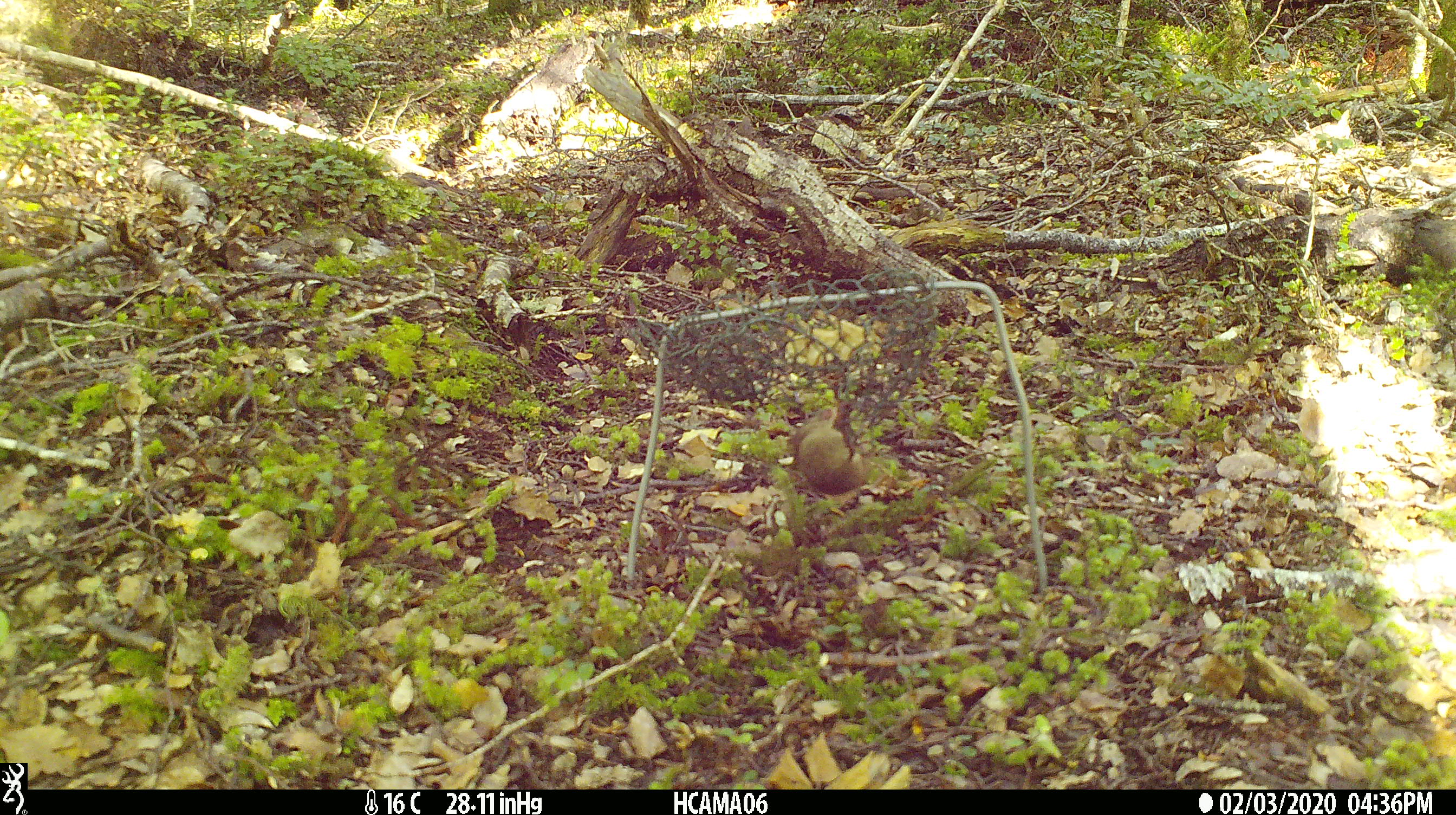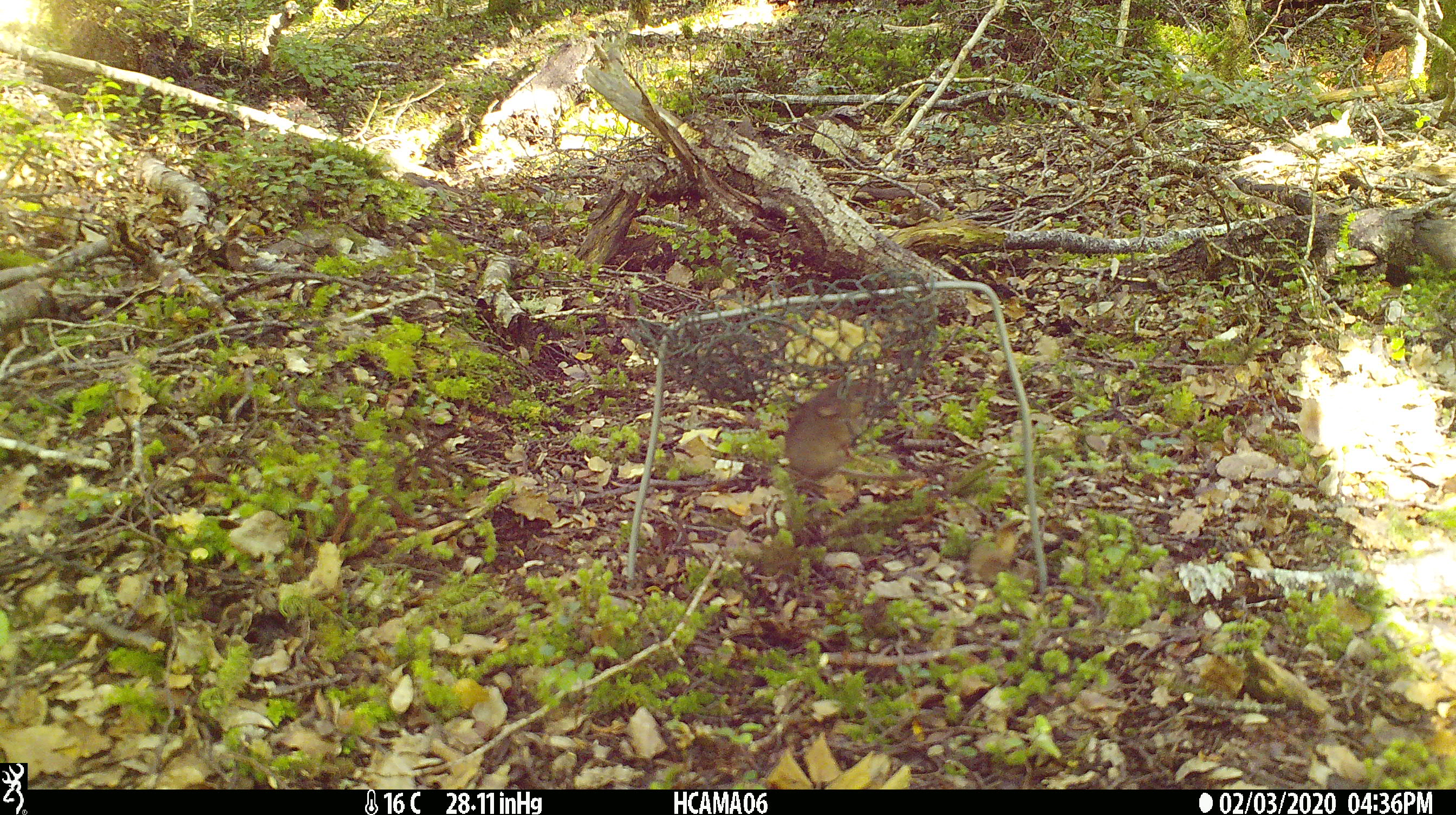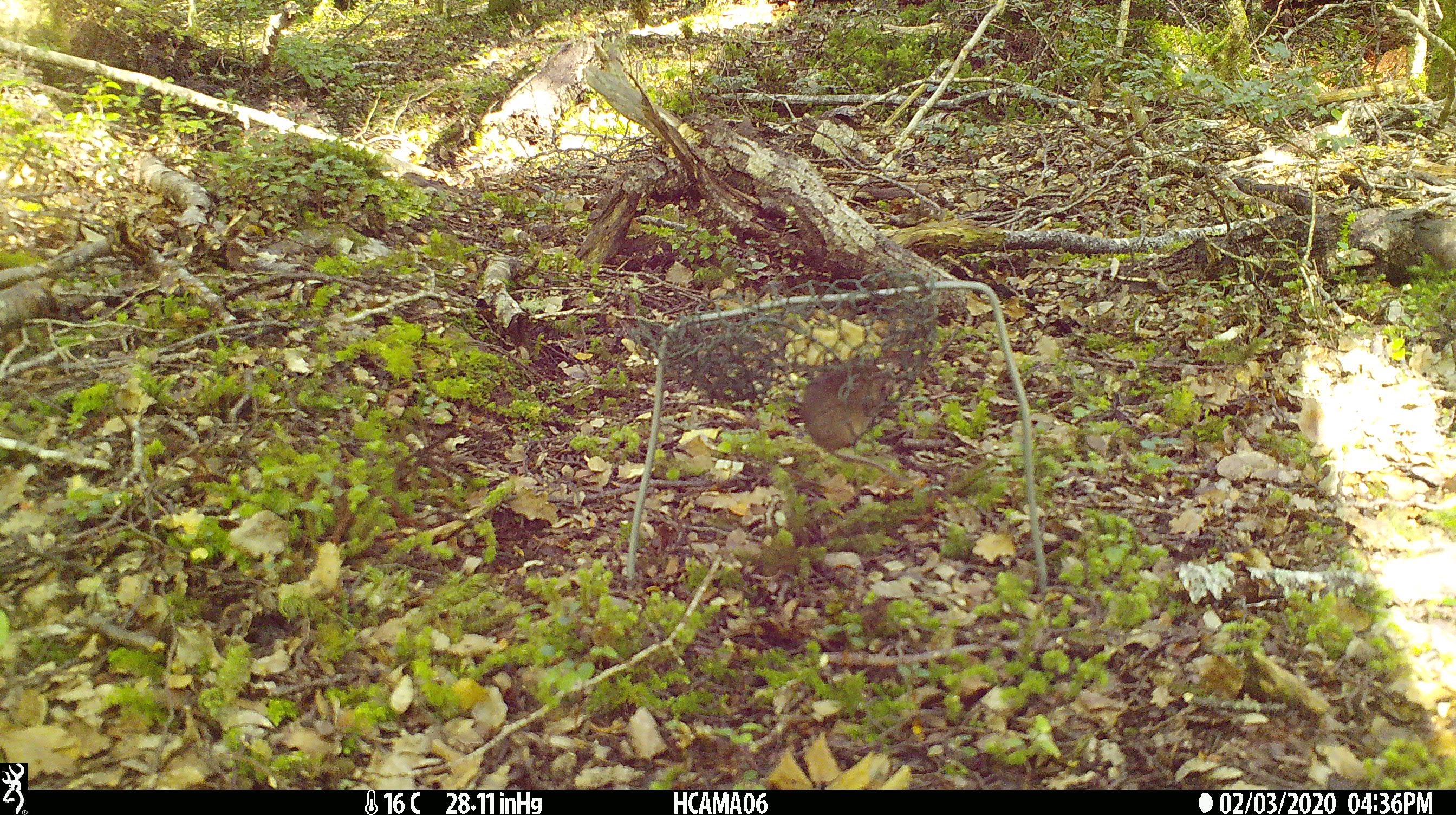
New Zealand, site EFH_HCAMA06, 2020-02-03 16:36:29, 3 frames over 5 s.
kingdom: Animalia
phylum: Chordata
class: Mammalia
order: Rodentia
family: Muridae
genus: Mus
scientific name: Mus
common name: mouse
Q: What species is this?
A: Mouse (Mus).